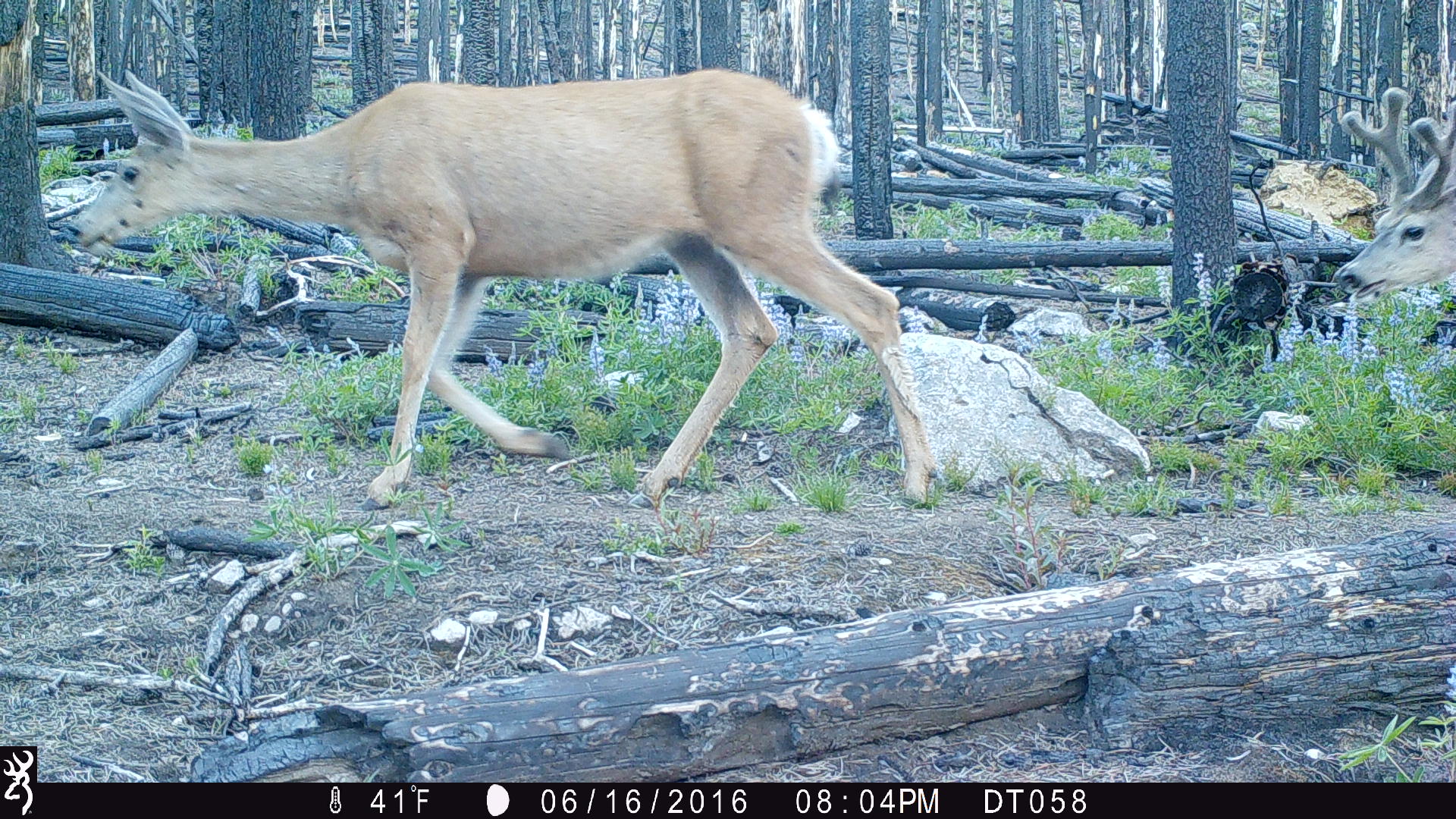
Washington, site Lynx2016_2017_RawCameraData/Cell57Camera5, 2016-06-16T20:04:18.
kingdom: Animalia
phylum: Chordata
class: Mammalia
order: Artiodactyla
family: Cervidae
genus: Odocoileus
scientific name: Odocoileus hemionus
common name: mule deer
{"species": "Odocoileus hemionus (mule deer)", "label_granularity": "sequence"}